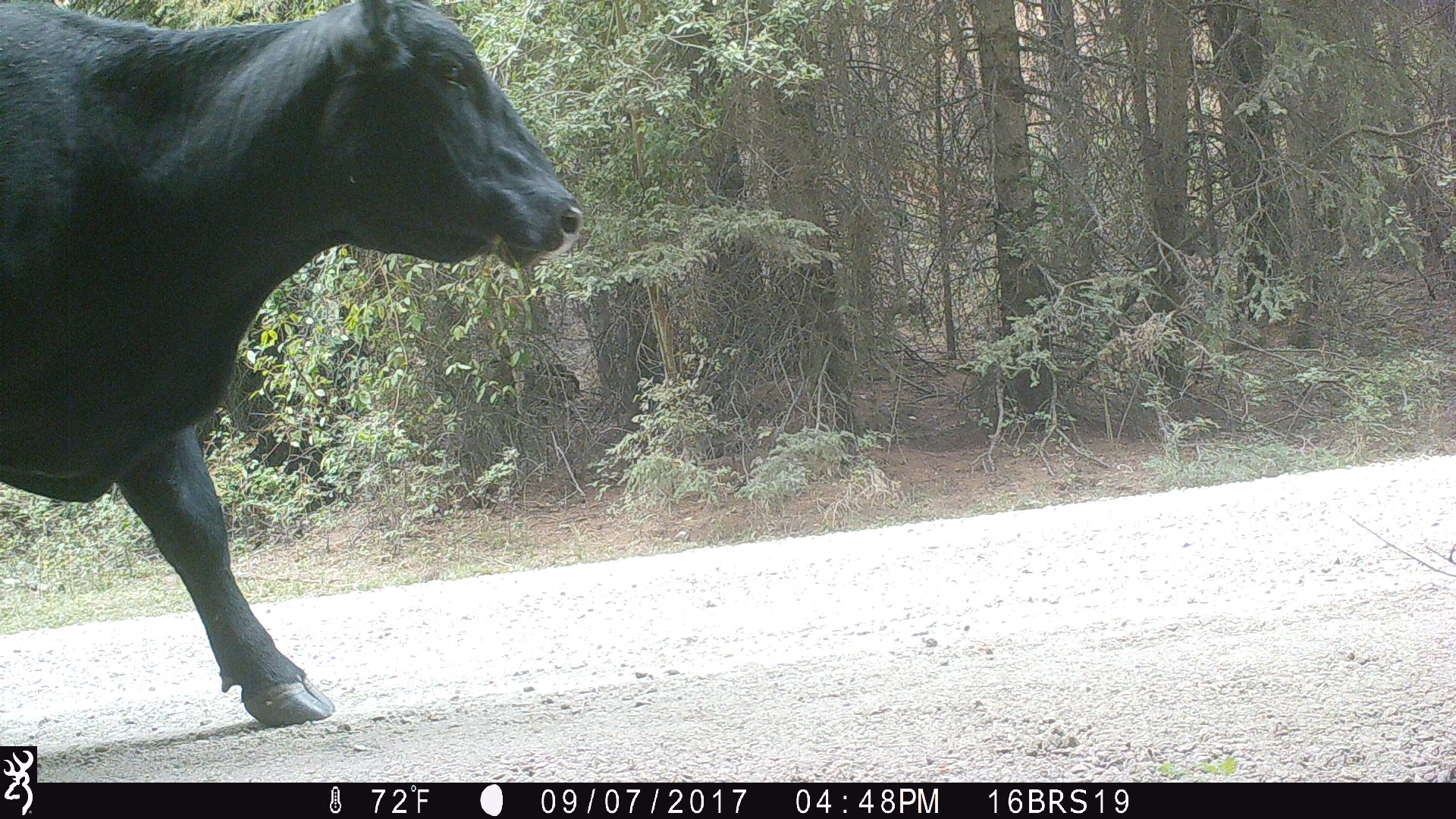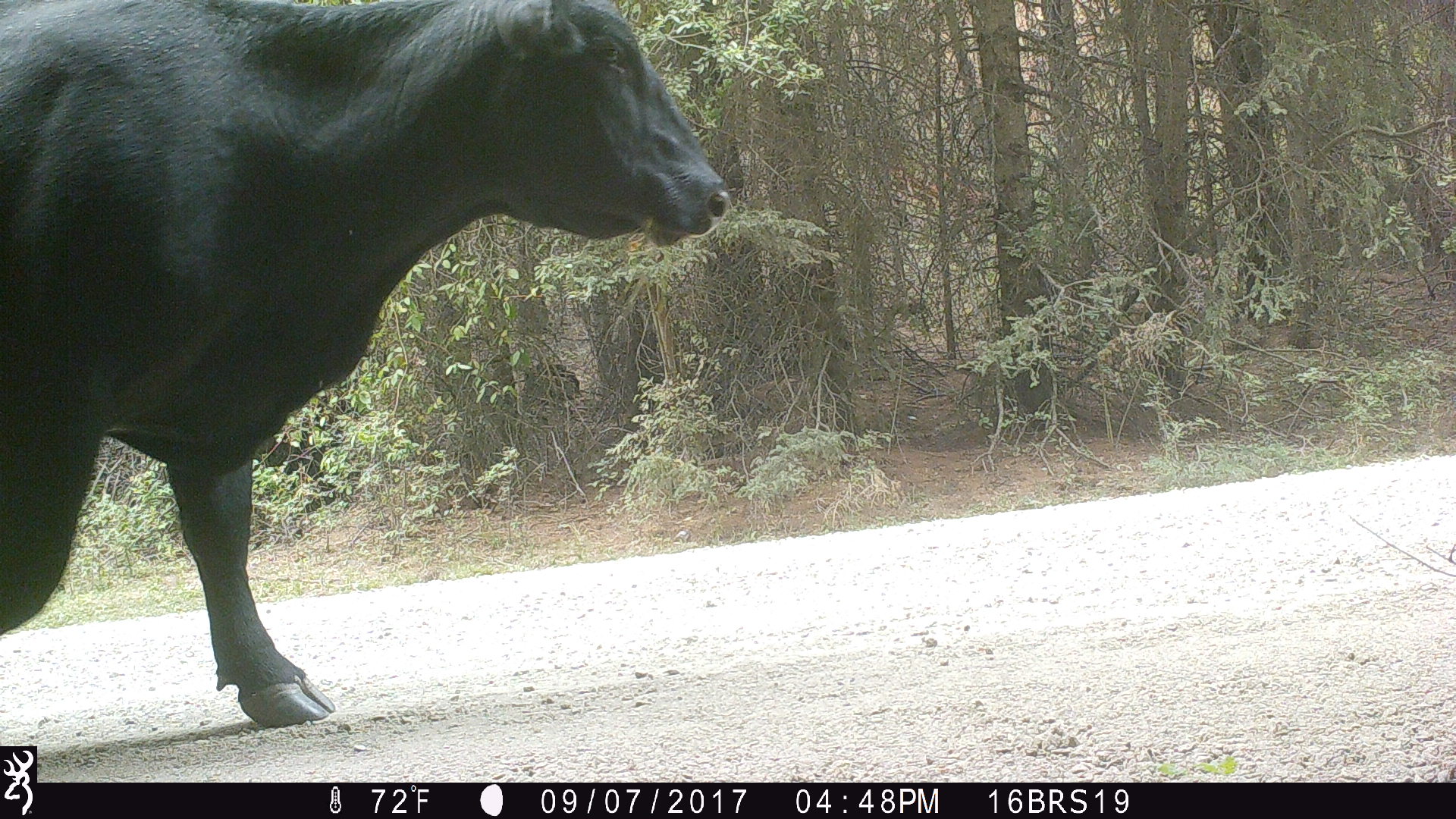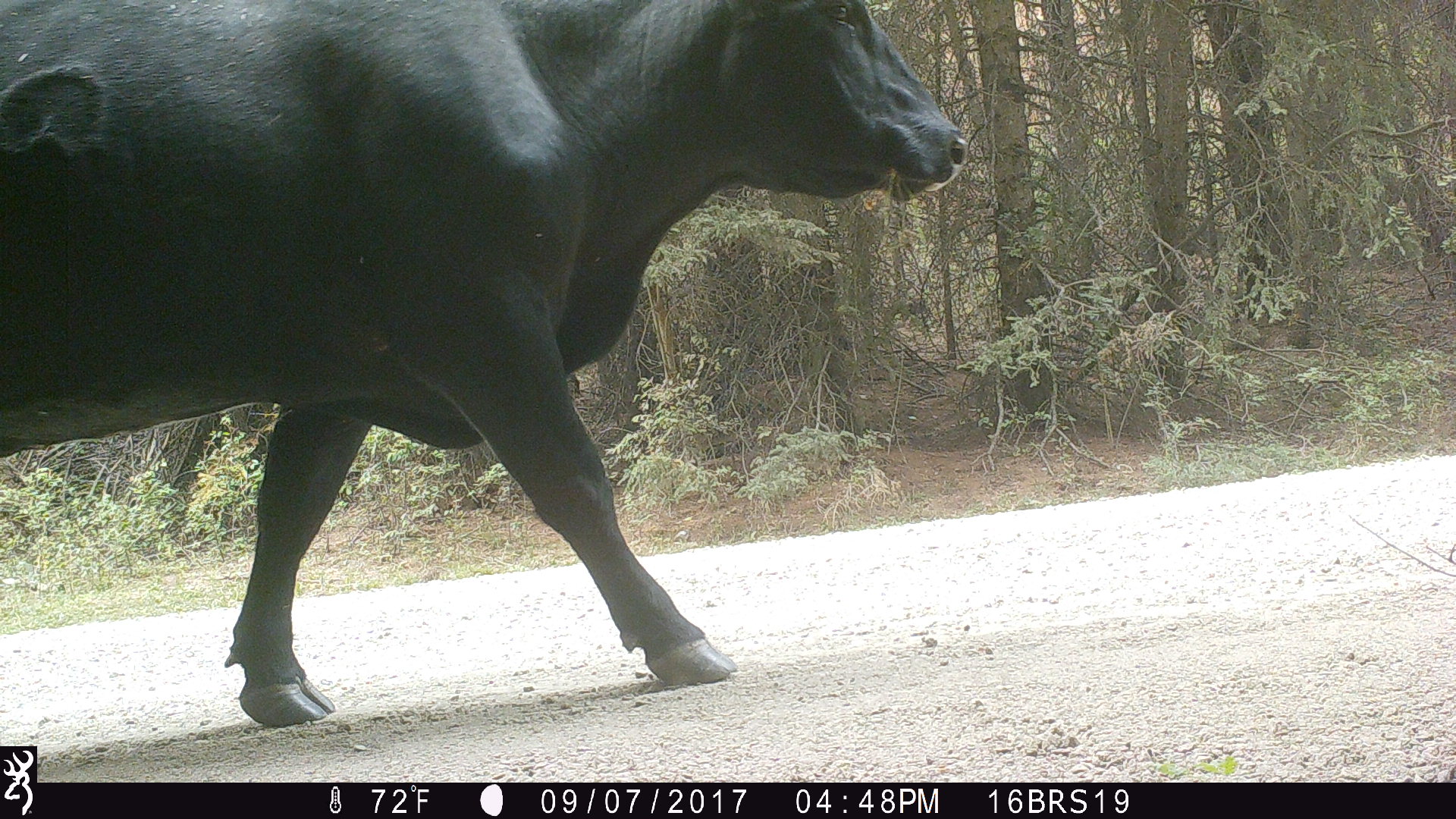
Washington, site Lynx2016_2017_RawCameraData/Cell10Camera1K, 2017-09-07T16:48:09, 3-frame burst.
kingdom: Animalia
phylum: Chordata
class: Mammalia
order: Artiodactyla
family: Bovidae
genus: Bos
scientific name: Bos taurus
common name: domestic cattle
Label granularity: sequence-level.